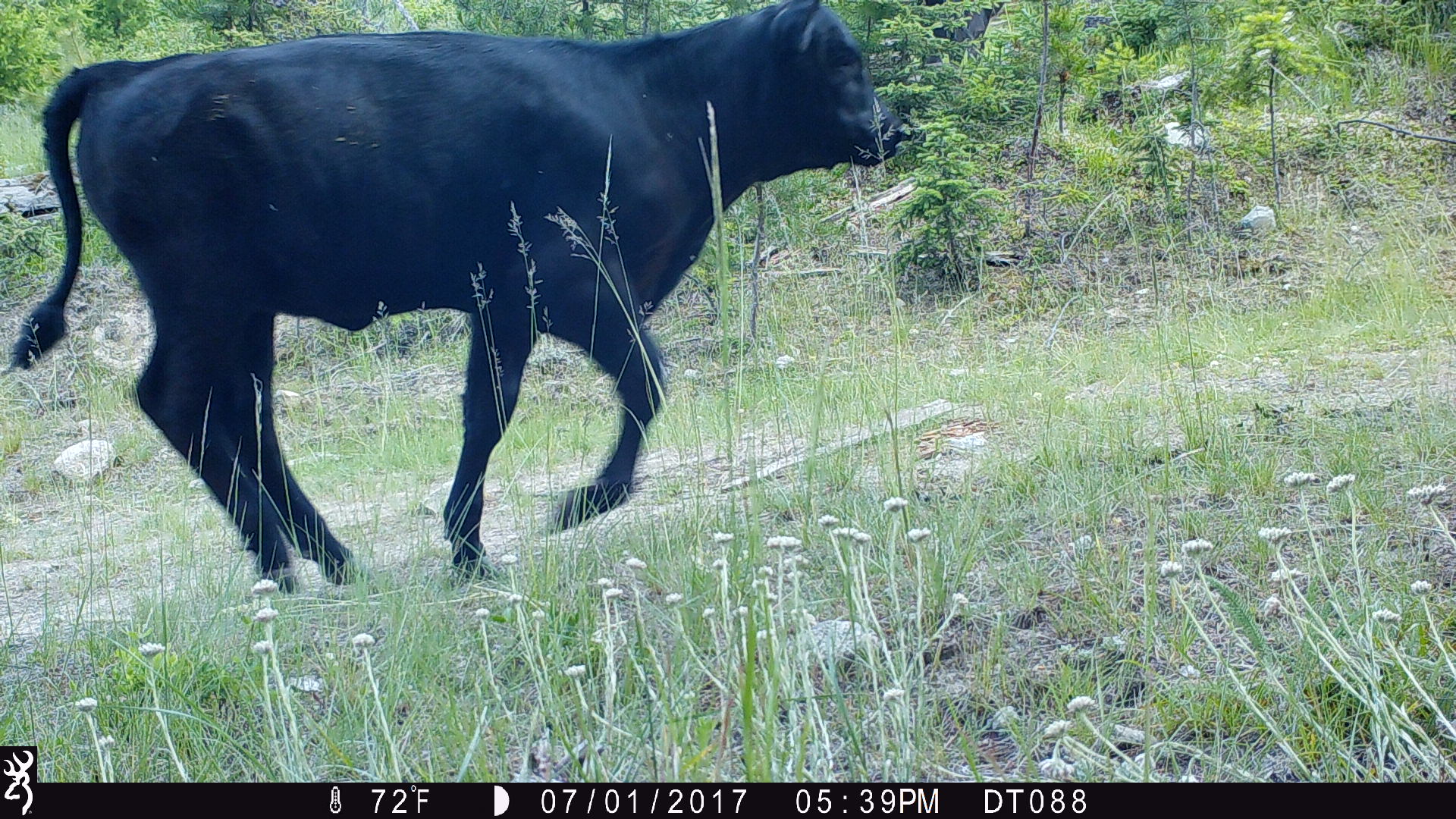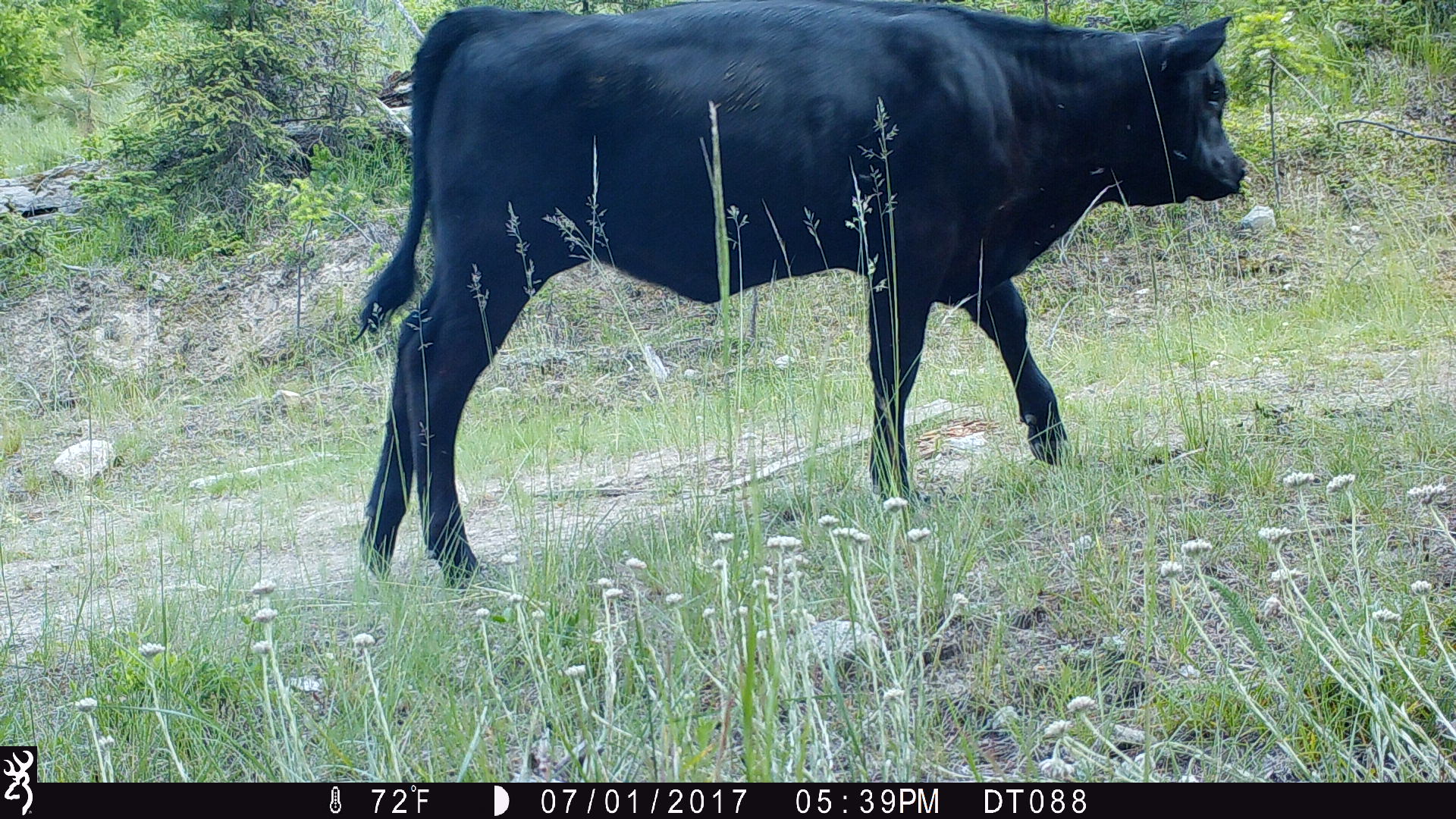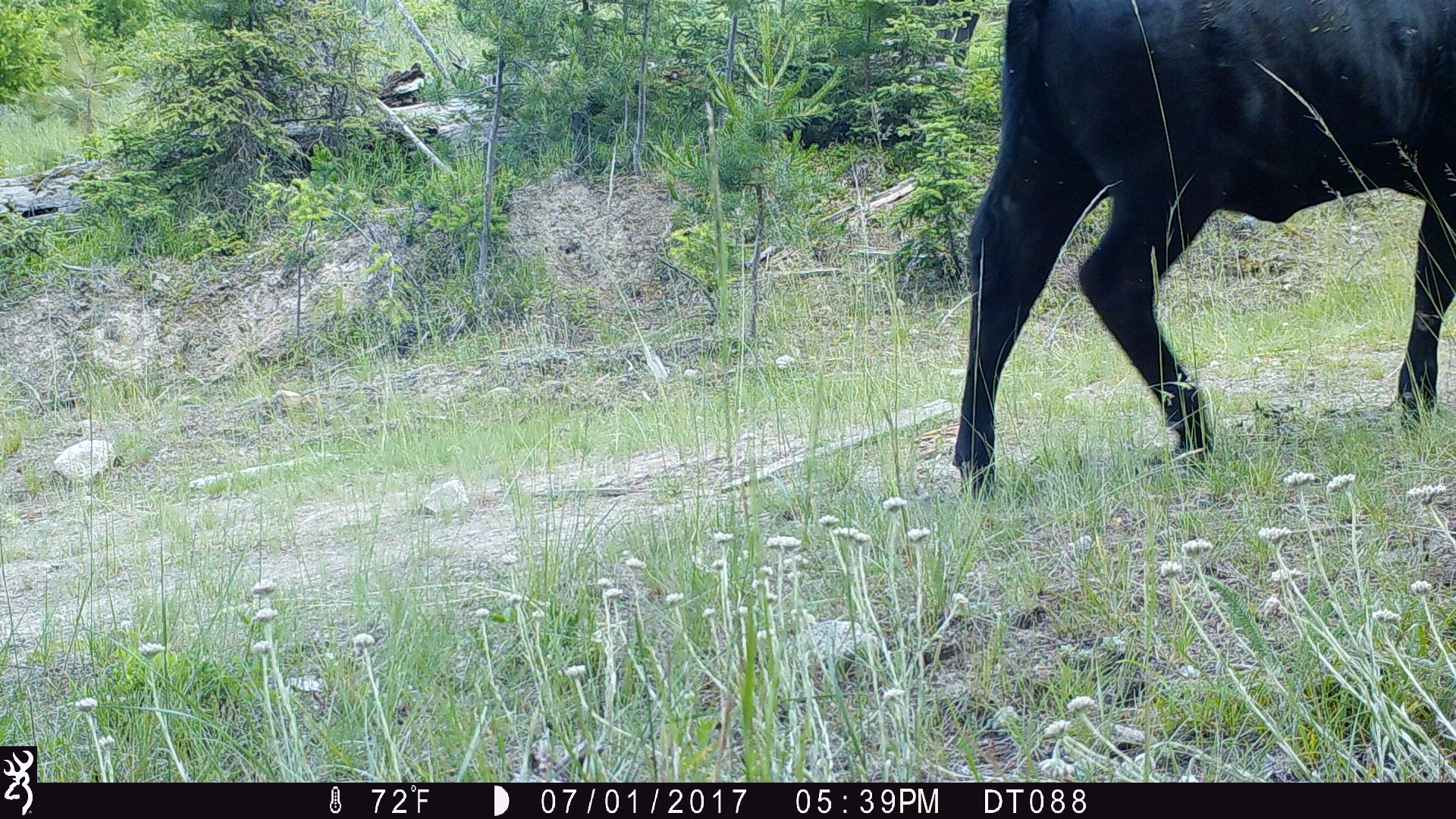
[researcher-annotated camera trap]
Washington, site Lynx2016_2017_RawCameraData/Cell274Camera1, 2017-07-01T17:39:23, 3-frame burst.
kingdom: Animalia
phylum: Chordata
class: Mammalia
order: Artiodactyla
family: Bovidae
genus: Bos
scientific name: Bos taurus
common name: domestic cattle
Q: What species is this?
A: Domestic cattle (Bos taurus).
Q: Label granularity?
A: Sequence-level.